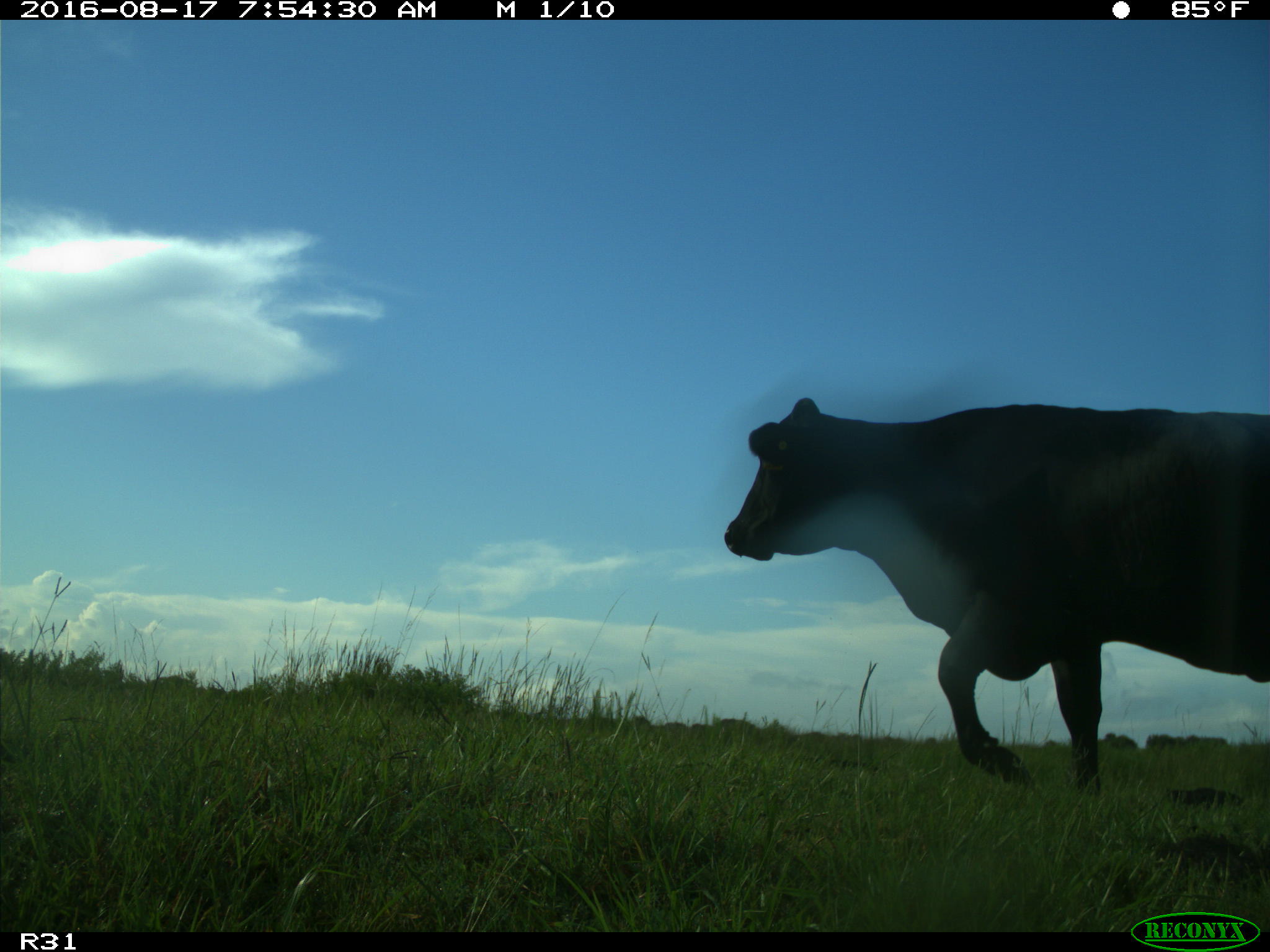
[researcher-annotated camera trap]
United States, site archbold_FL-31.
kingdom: Animalia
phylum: Chordata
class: Mammalia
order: Artiodactyla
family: Bovidae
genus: Bos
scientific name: Bos taurus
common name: domestic cow